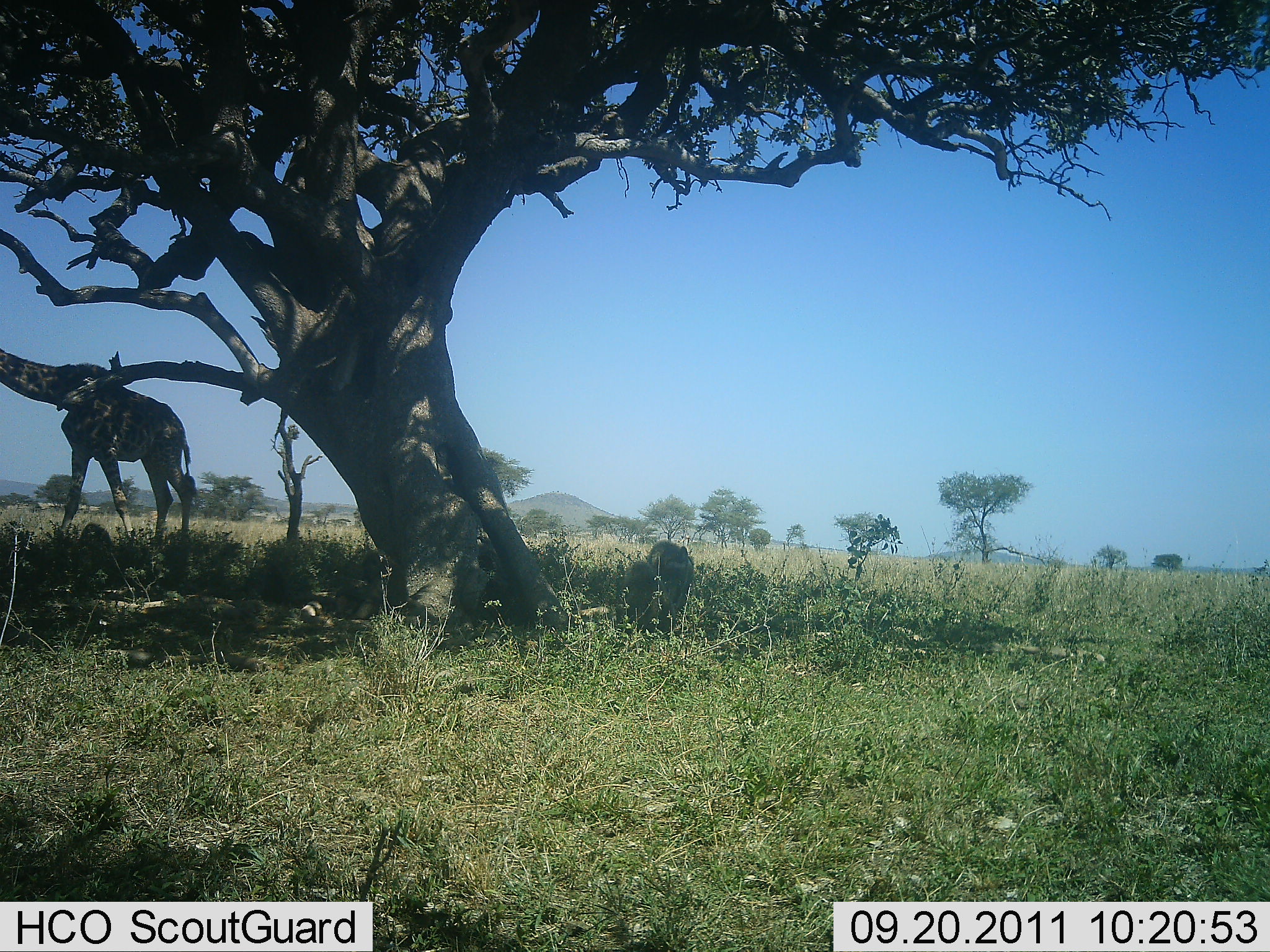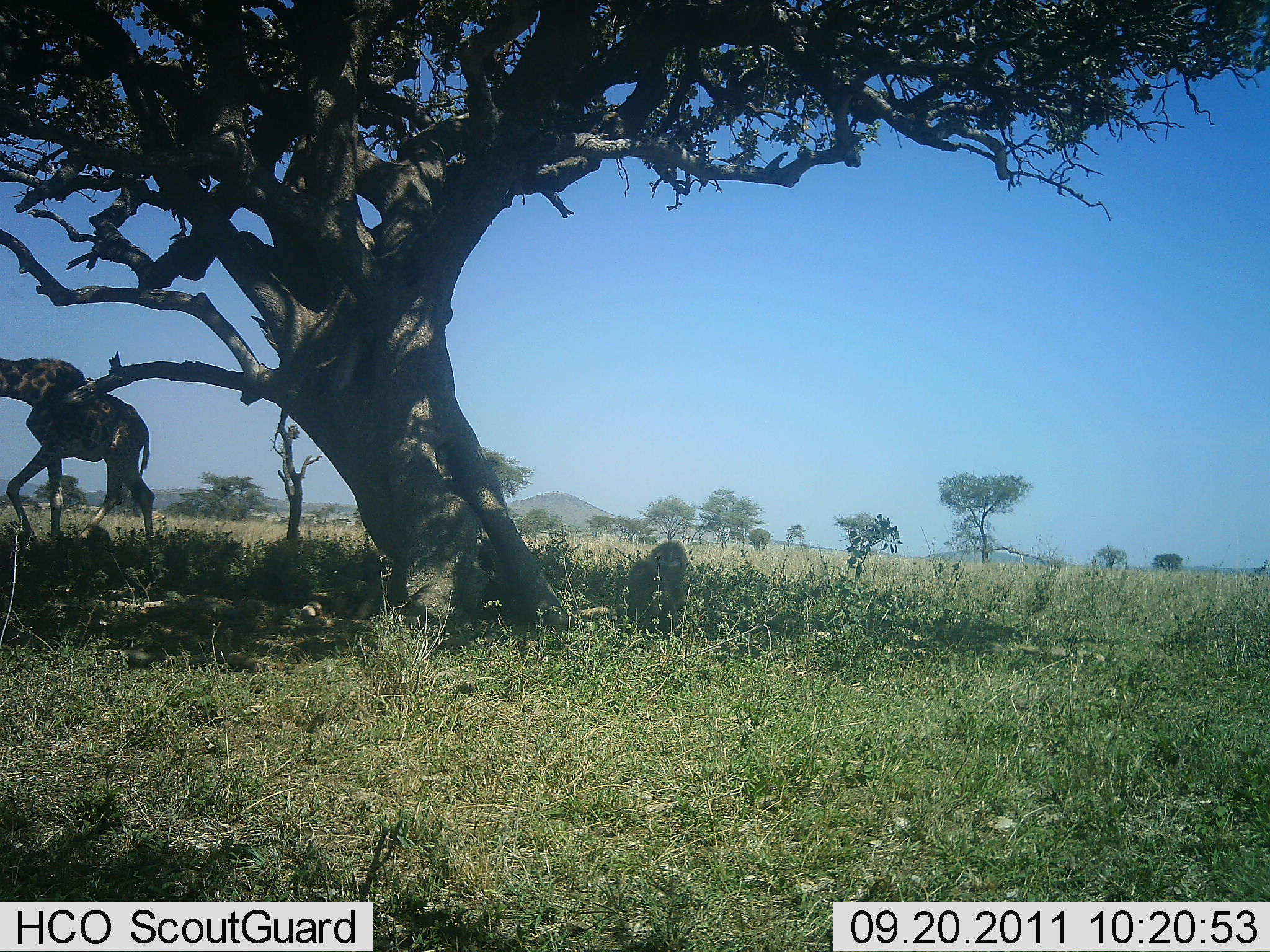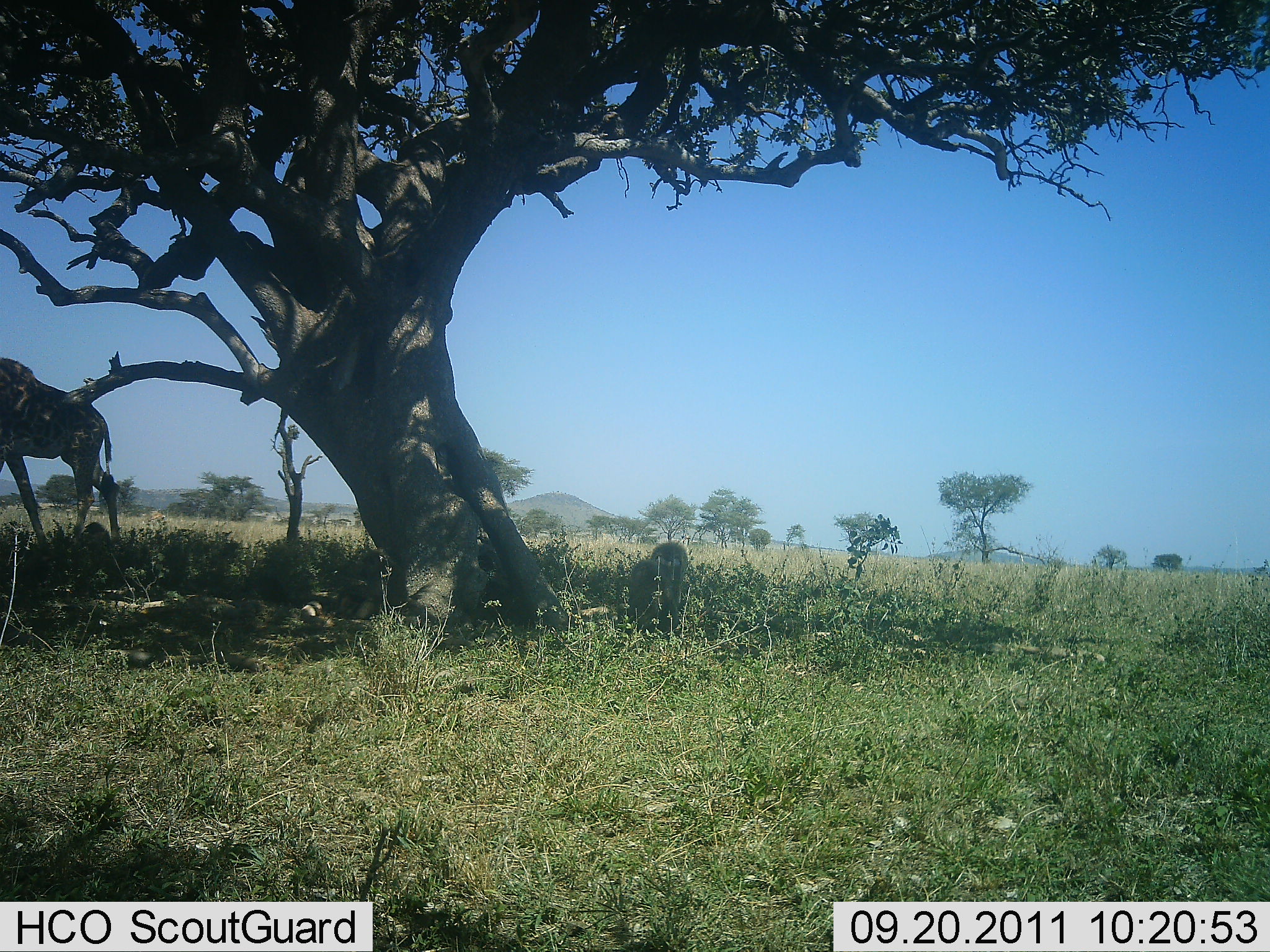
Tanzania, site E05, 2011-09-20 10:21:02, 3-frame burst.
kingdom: Animalia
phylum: Chordata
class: Mammalia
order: Primates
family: Cercopithecidae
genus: Papio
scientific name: Papio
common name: baboon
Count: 2.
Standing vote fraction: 11%.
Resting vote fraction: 67%.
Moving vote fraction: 22%.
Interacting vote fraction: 0%.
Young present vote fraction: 0%.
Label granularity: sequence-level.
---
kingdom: Animalia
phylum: Chordata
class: Mammalia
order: Artiodactyla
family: Giraffidae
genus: Giraffa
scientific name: Giraffa camelopardalis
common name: giraffe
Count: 1.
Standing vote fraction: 9%.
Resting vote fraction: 4%.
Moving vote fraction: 87%.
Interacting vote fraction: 0%.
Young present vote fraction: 0%.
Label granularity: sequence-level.